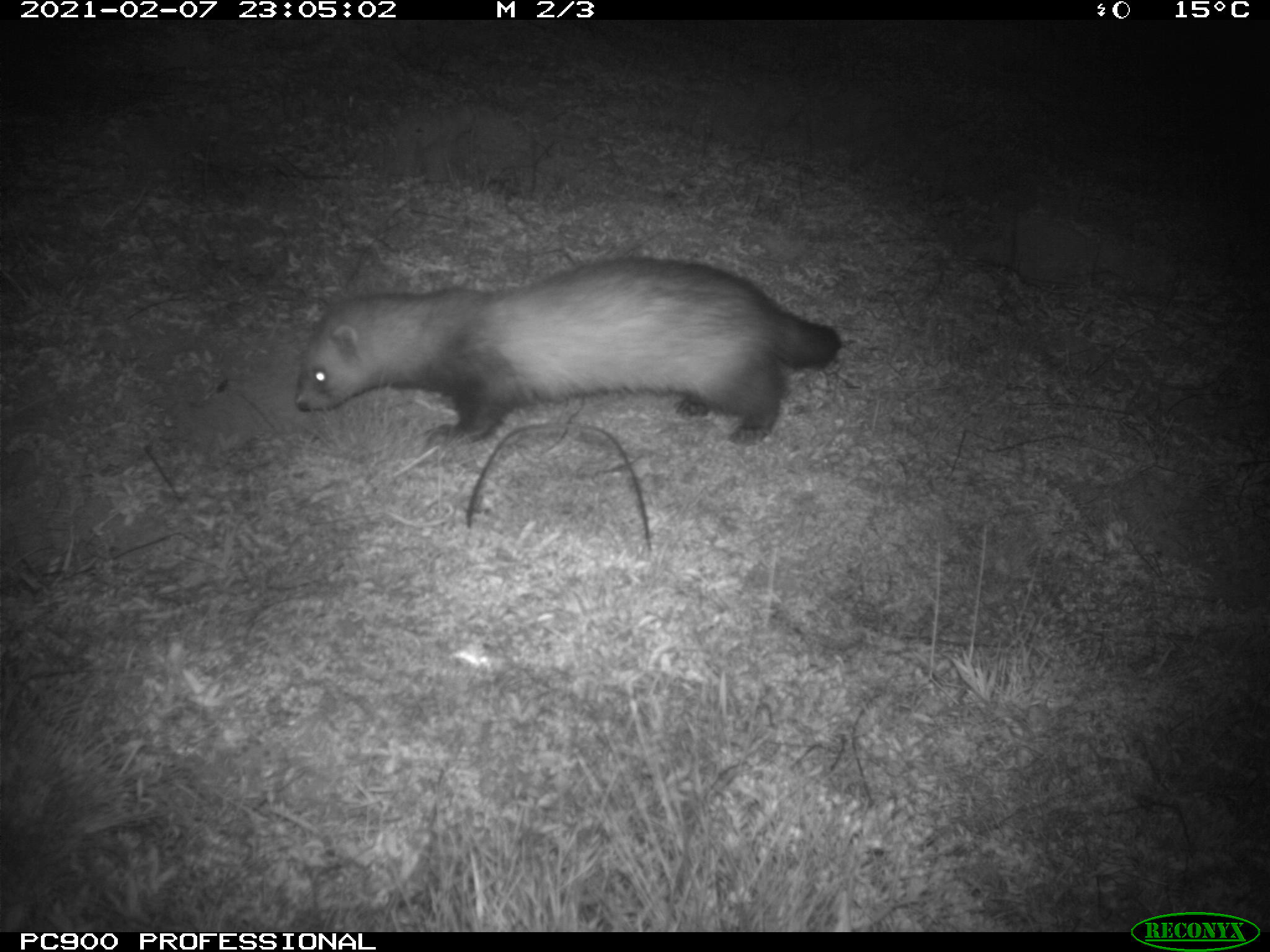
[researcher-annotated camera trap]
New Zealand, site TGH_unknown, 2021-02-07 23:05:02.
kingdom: Animalia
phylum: Chordata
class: Mammalia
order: Carnivora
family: Mustelidae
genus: Mustela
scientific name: Mustela furo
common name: ferret